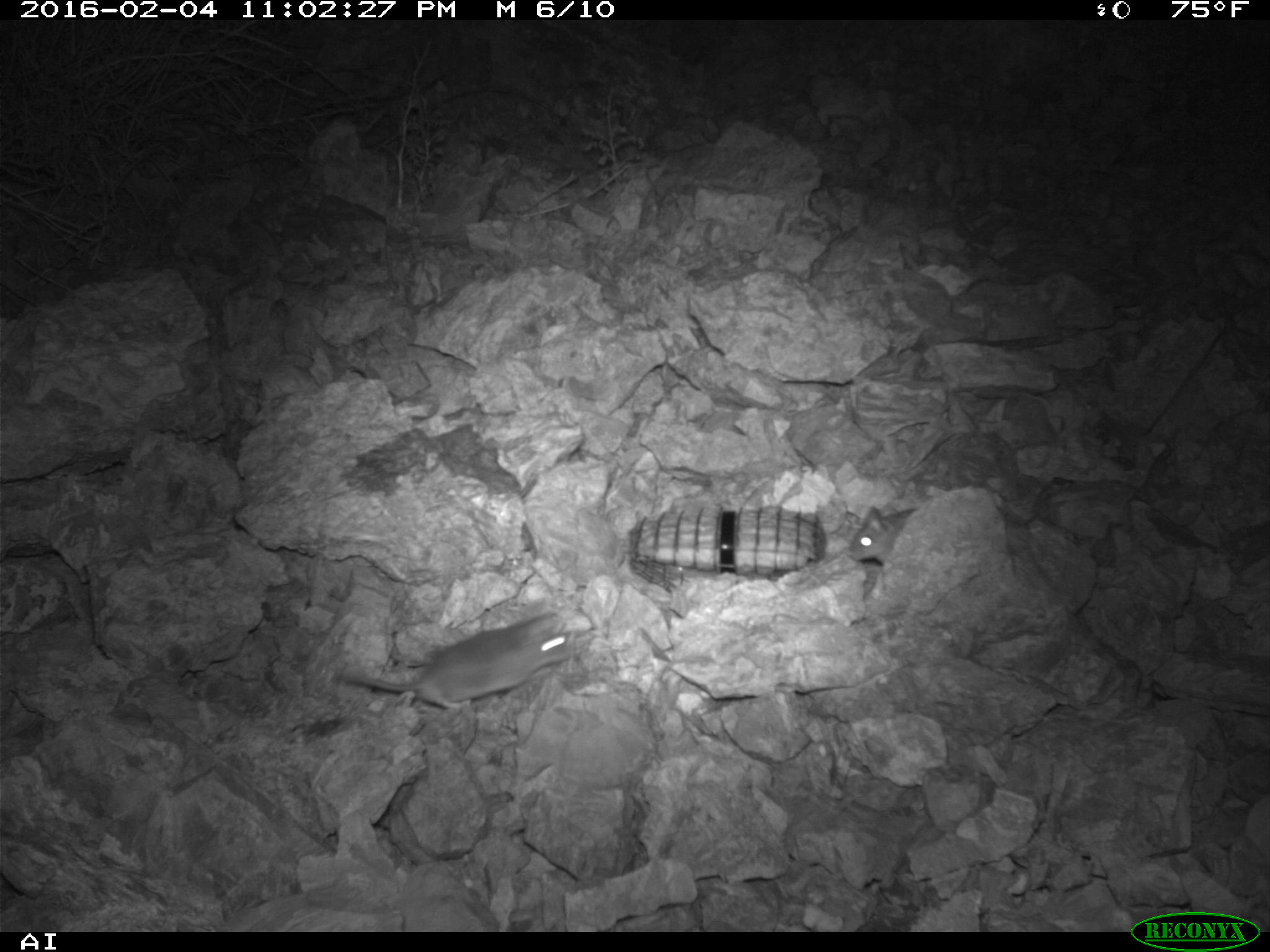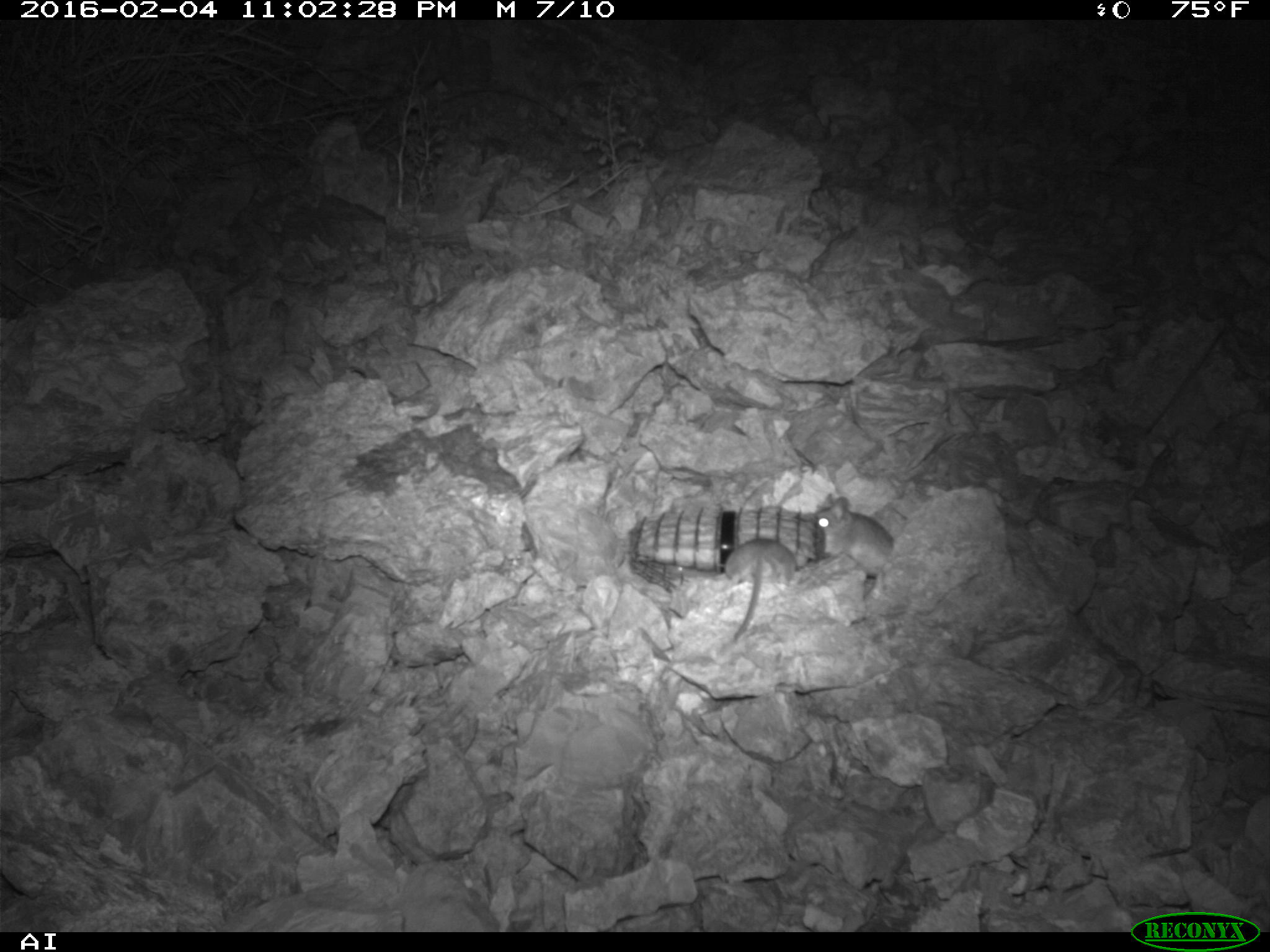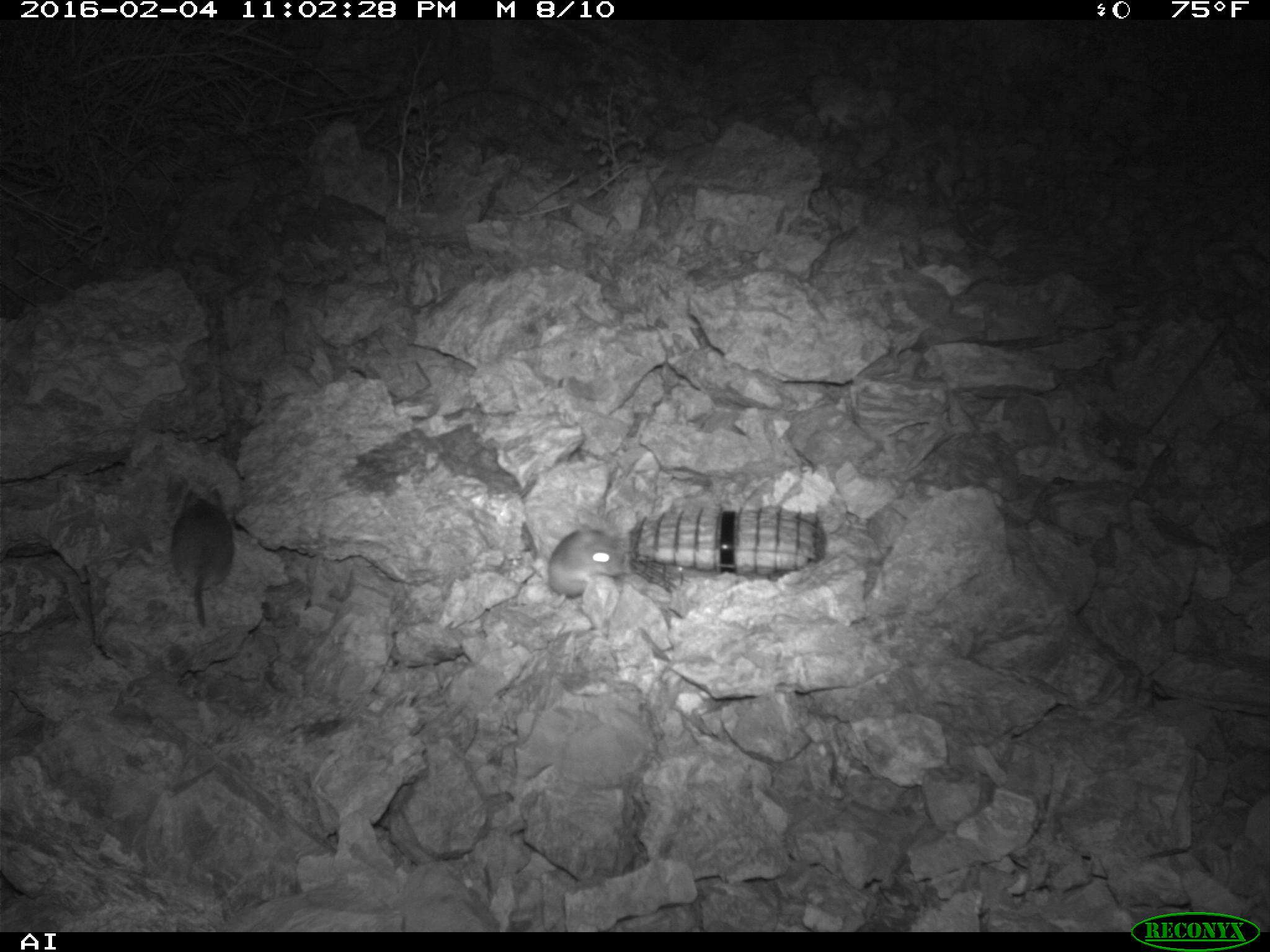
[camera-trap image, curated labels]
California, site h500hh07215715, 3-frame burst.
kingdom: Animalia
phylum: Chordata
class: Mammalia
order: Rodentia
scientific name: Rodentia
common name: rodent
Rodent (Rodentia).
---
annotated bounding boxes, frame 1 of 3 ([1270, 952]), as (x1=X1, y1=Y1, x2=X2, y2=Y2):
rodent: (x1=342, y1=612, x2=568, y2=711); (x1=849, y1=506, x2=918, y2=564)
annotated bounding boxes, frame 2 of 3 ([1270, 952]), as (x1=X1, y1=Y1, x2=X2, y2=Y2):
rodent: (x1=724, y1=537, x2=799, y2=641); (x1=810, y1=496, x2=898, y2=575)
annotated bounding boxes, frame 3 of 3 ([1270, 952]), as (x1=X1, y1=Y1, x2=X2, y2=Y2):
rodent: (x1=171, y1=489, x2=234, y2=626); (x1=547, y1=524, x2=624, y2=607)